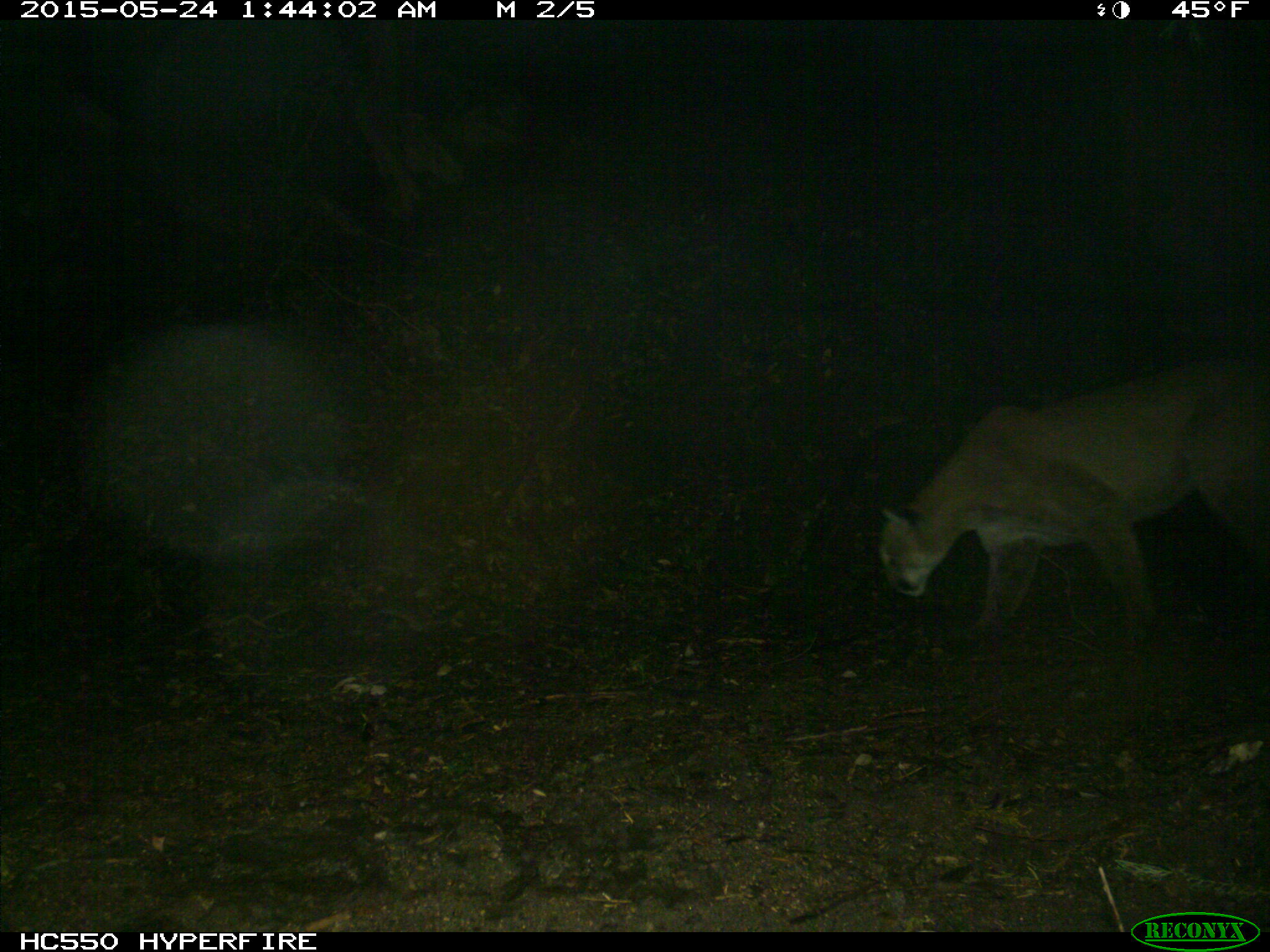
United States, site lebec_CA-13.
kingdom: Animalia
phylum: Chordata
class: Mammalia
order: Carnivora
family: Felidae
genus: Puma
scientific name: Puma concolor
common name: mountain lion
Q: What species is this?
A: Puma concolor (mountain lion).